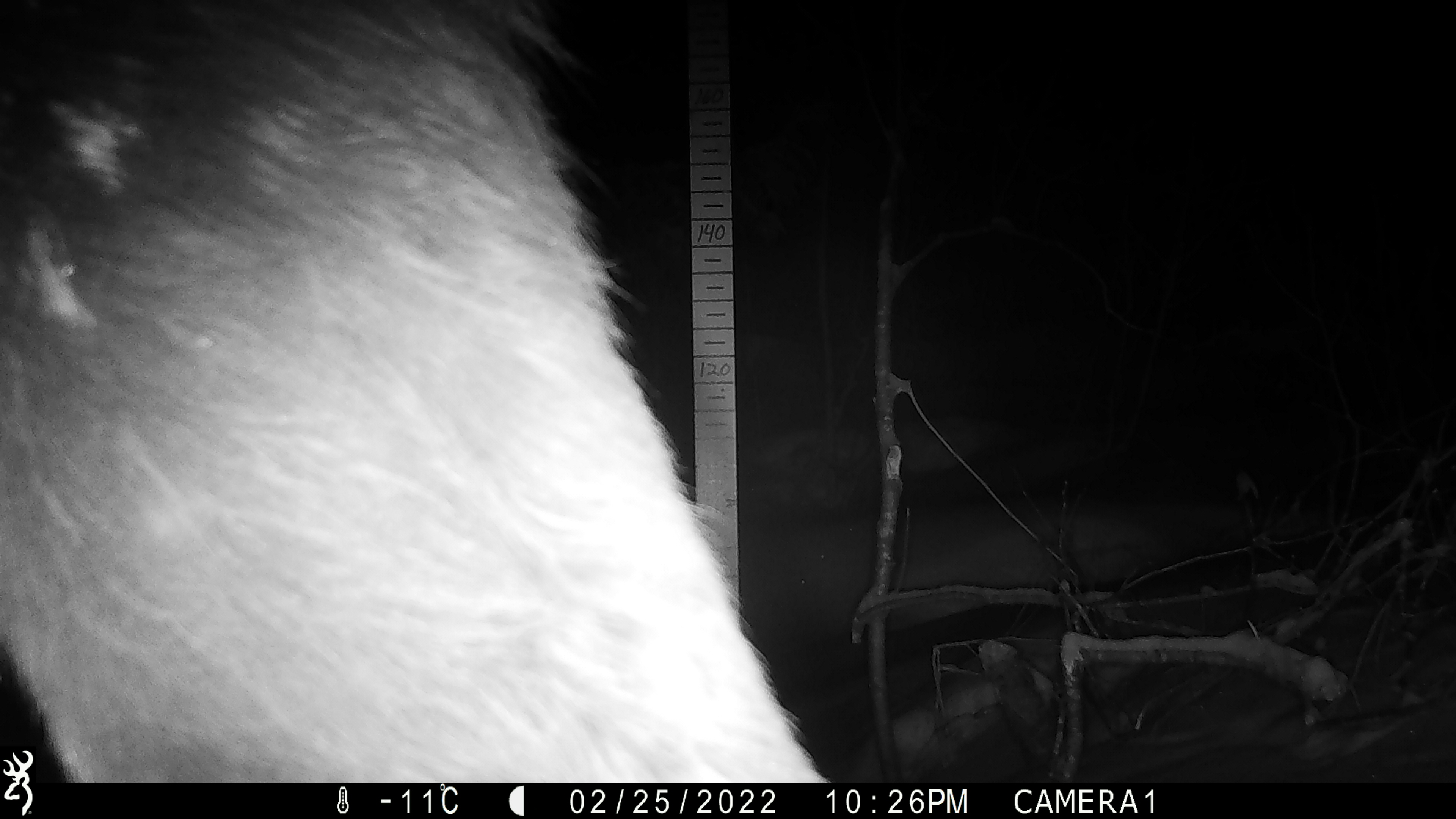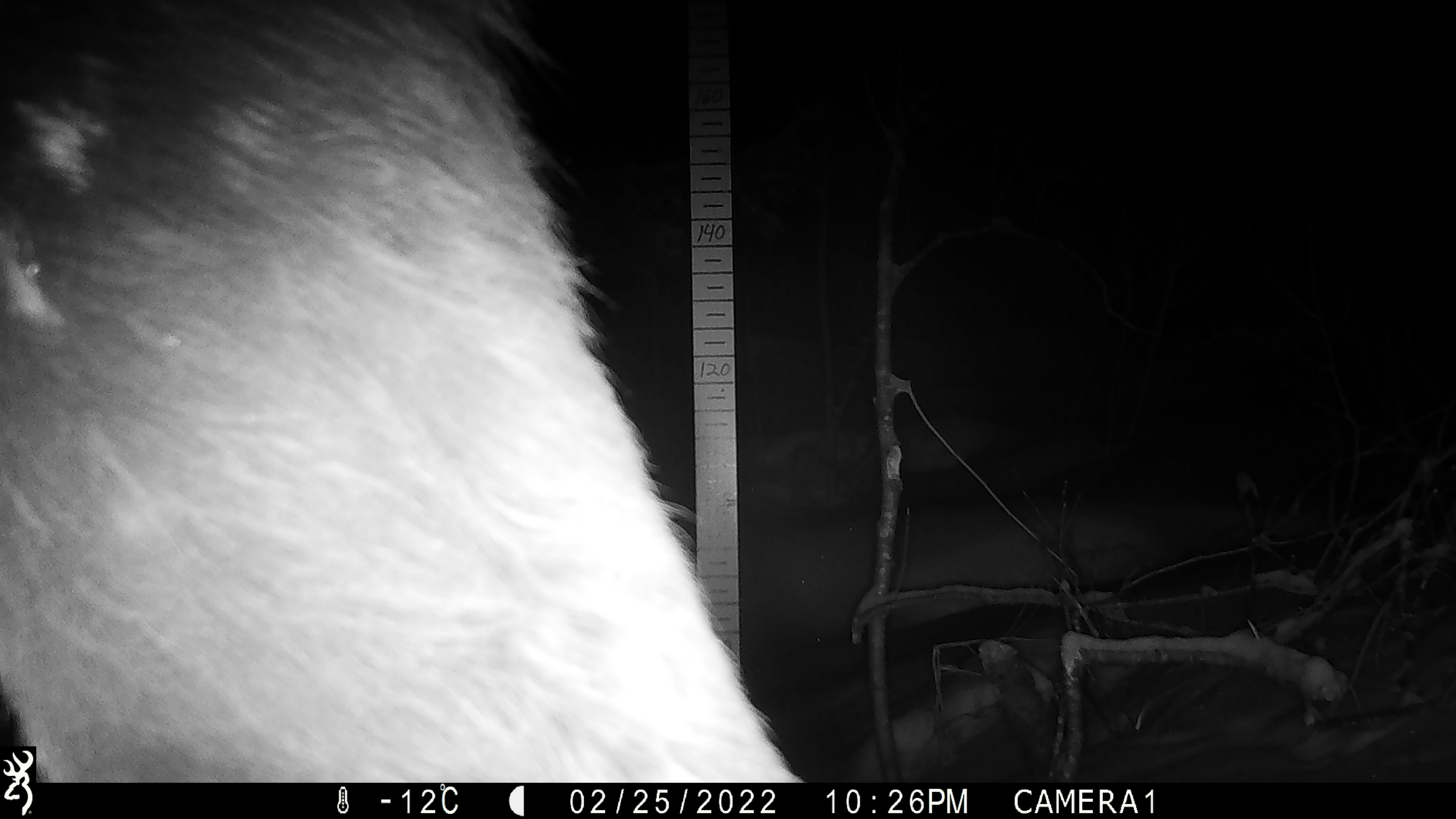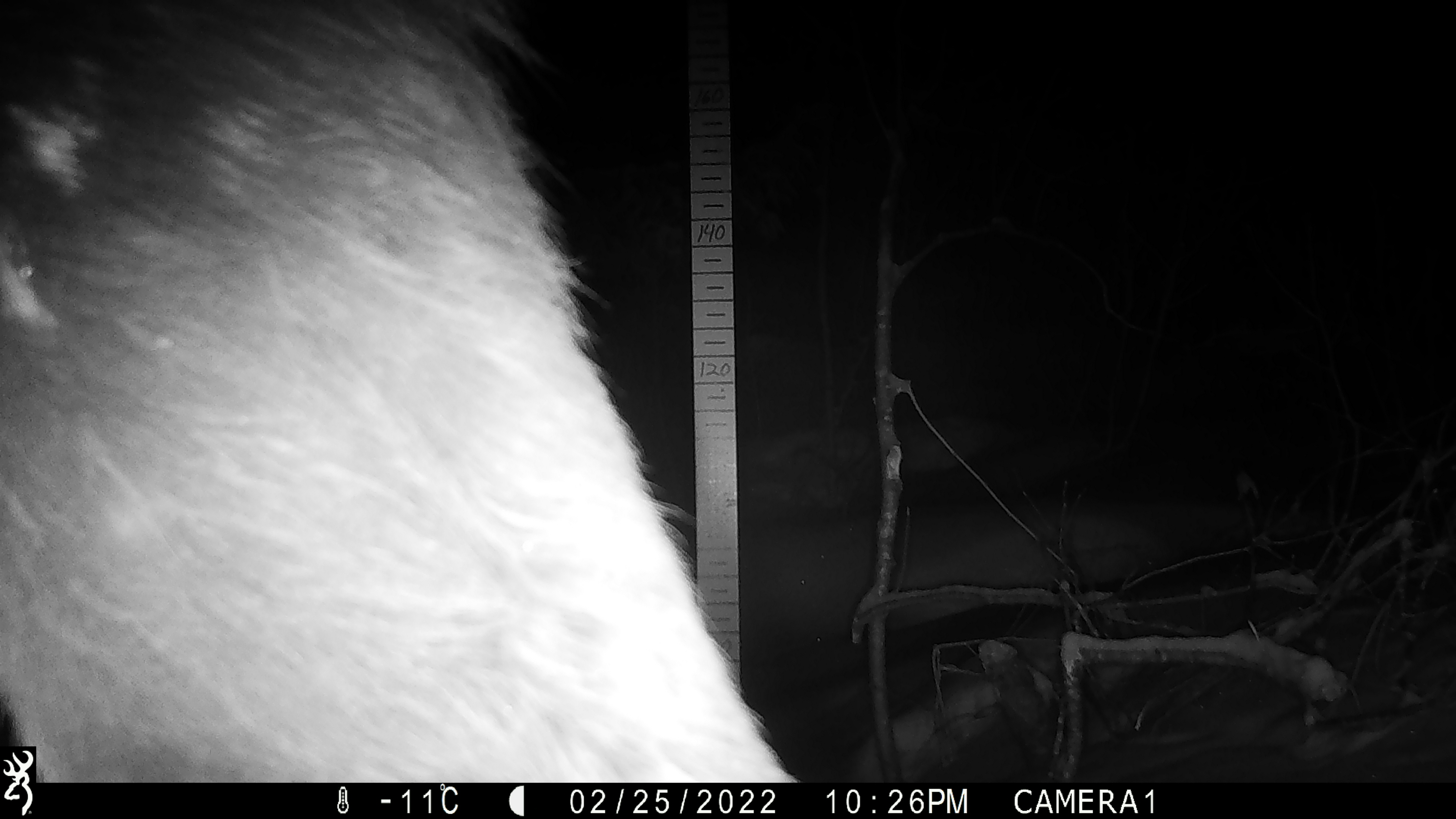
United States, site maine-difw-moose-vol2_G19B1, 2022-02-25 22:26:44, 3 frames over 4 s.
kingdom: Animalia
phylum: Chordata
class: Mammalia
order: Artiodactyla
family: Cervidae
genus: Alces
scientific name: Alces alces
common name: moose